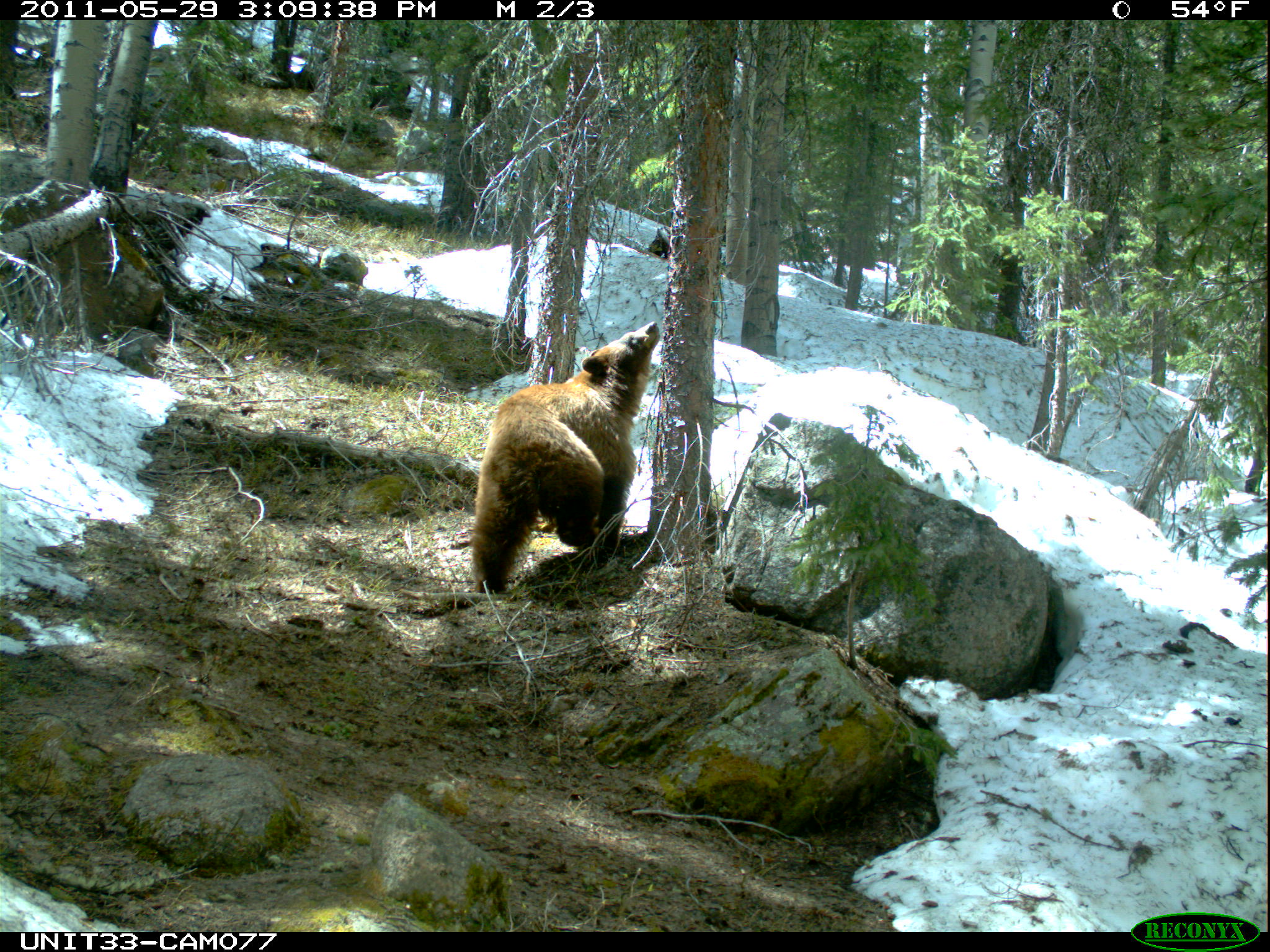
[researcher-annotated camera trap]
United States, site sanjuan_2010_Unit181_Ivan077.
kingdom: Animalia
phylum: Chordata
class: Mammalia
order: Carnivora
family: Ursidae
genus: Ursus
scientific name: Ursus americanus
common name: american black bear